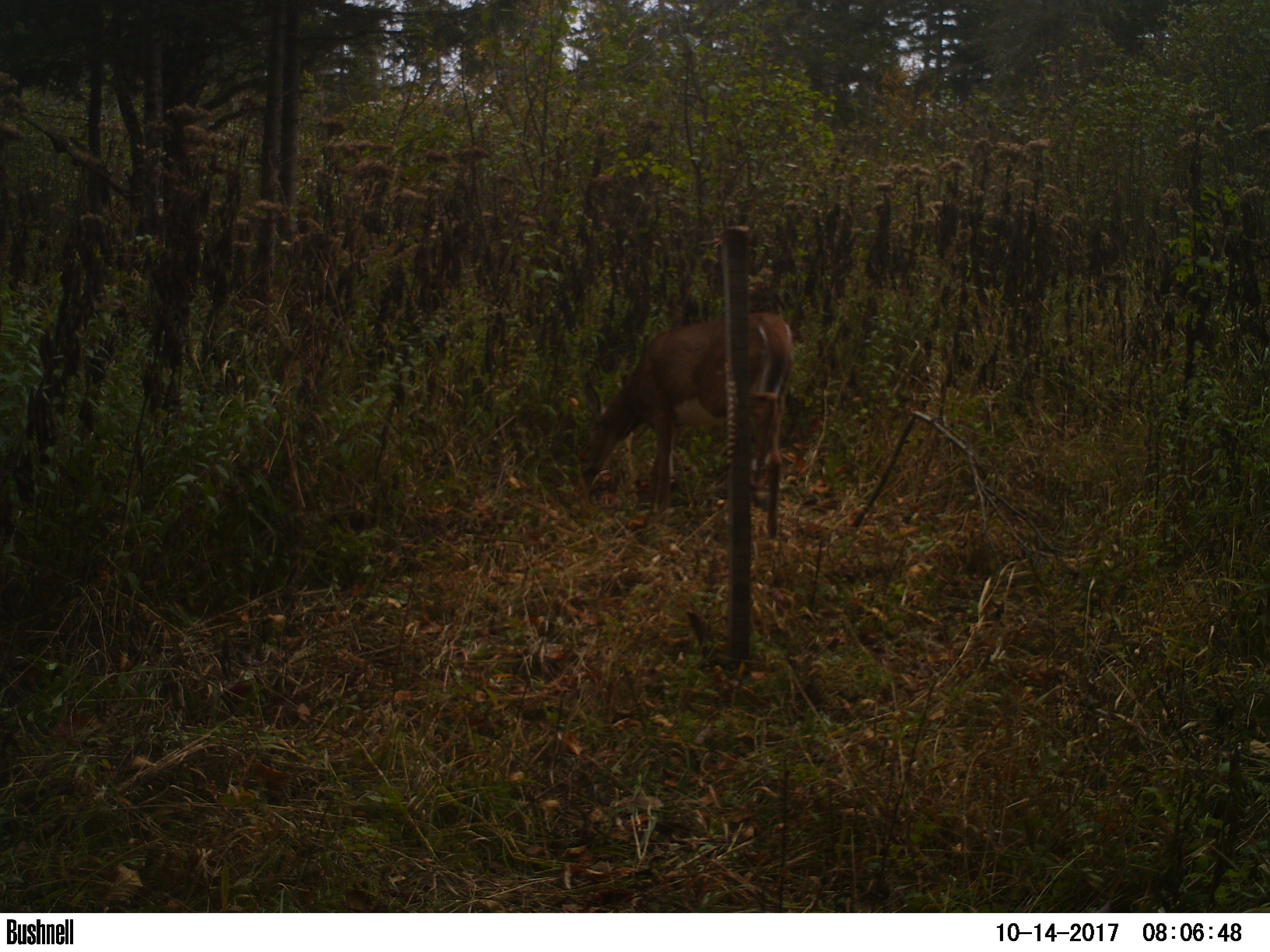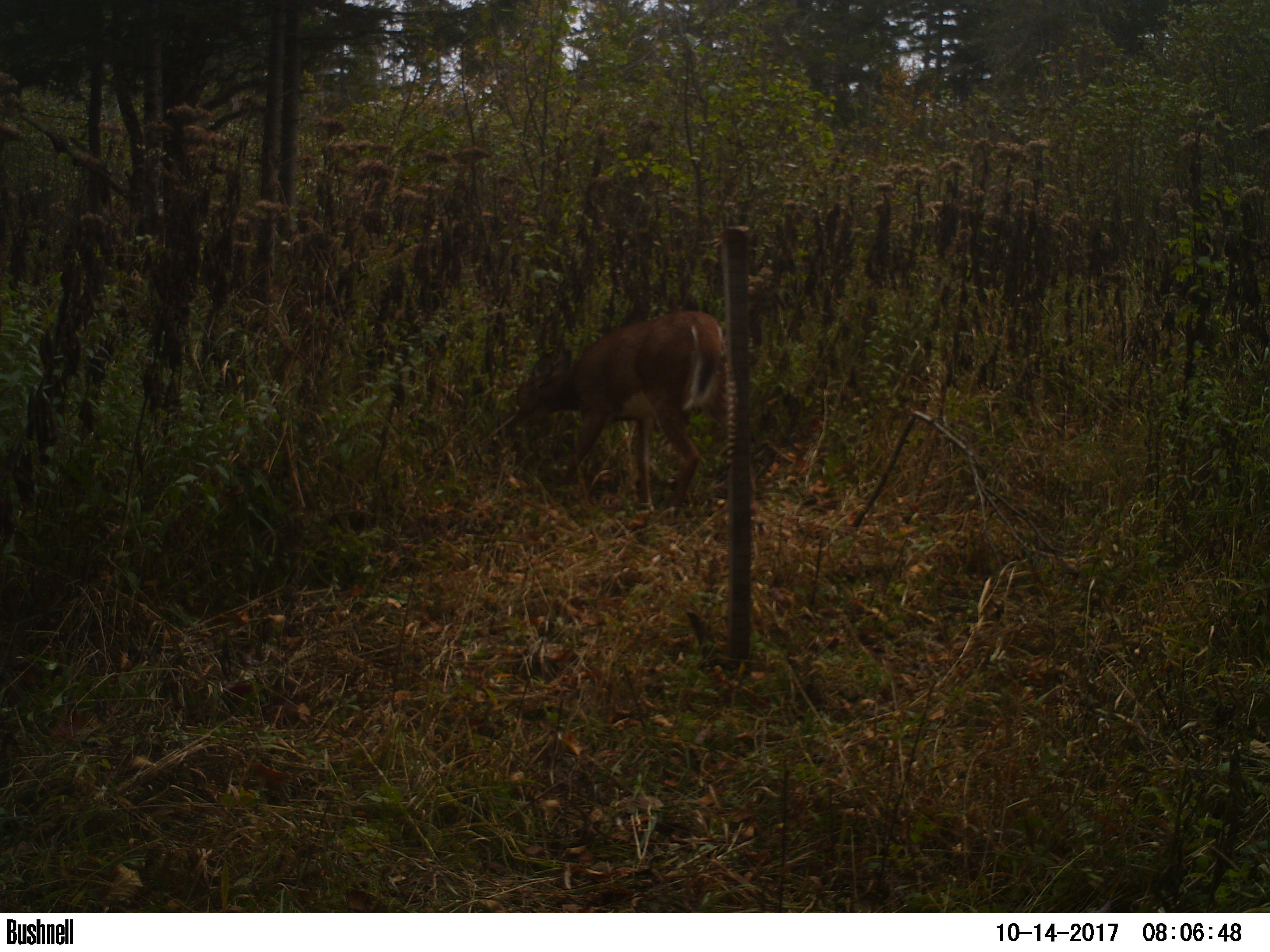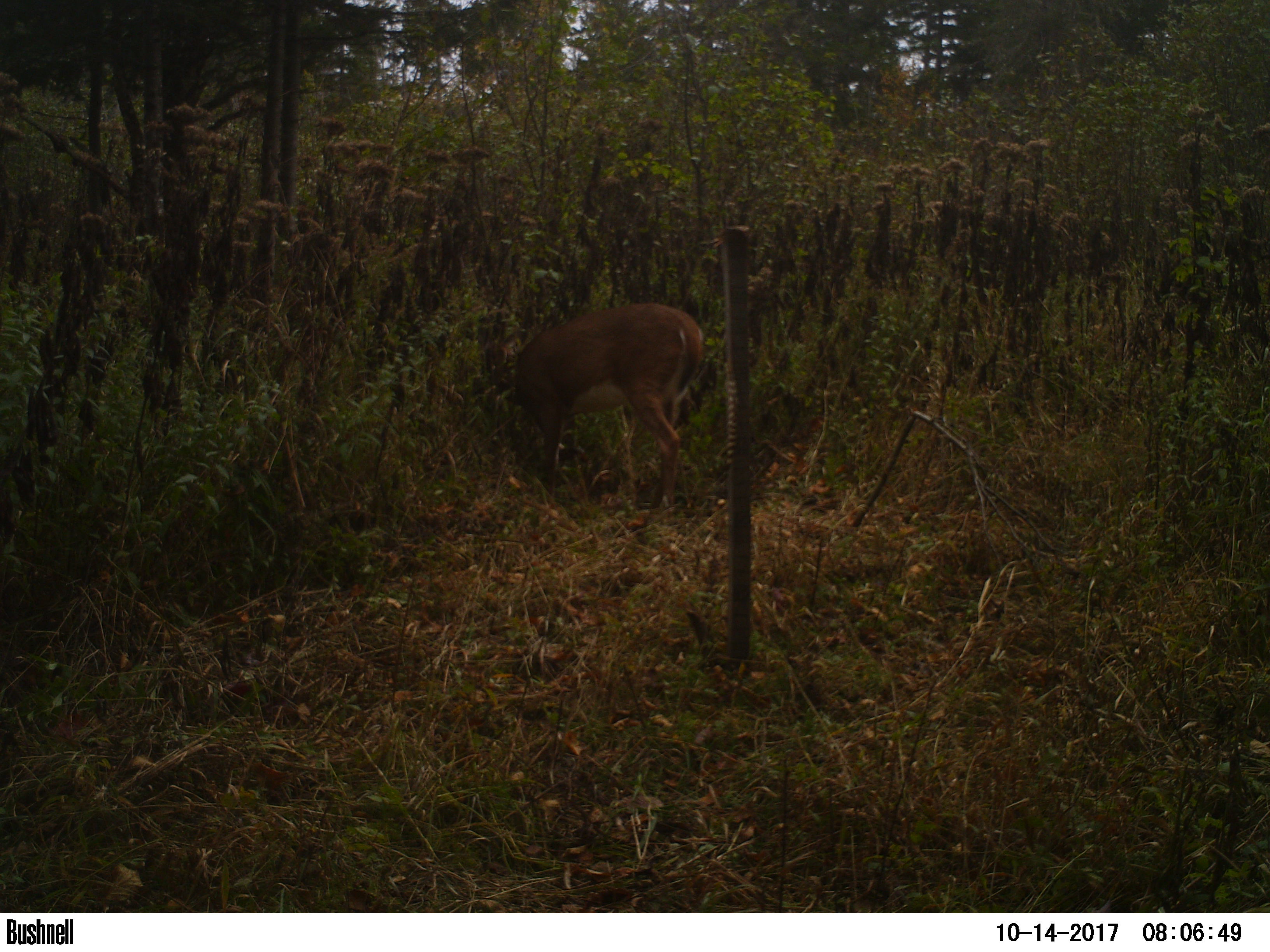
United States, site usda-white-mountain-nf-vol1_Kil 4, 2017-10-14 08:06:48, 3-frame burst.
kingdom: Animalia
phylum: Chordata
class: Mammalia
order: Artiodactyla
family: Cervidae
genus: Odocoileus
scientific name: Odocoileus virginianus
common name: white-tailed deer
White-tailed deer (Odocoileus virginianus).